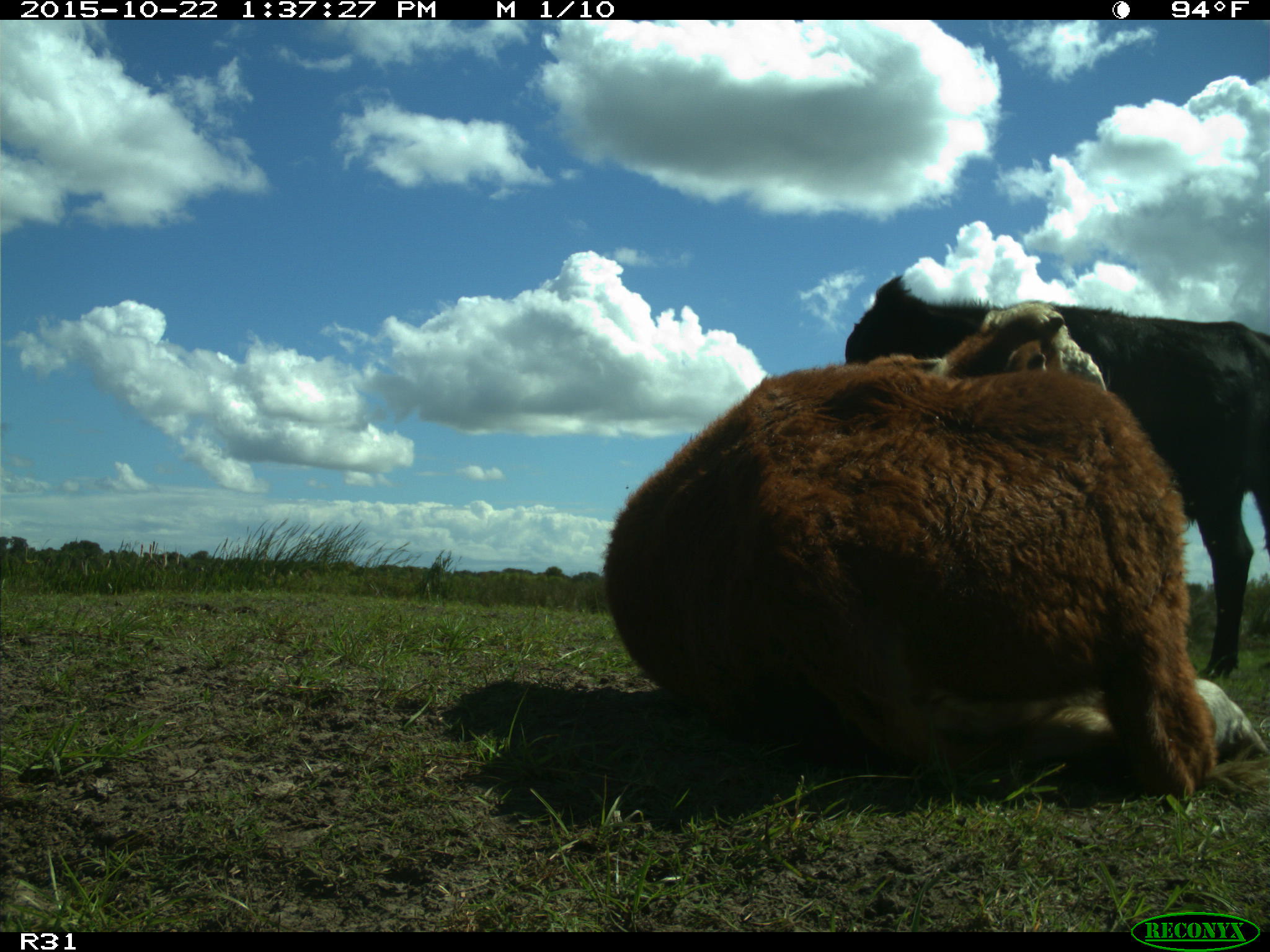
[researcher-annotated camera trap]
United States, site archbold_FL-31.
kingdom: Animalia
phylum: Chordata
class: Mammalia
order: Artiodactyla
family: Bovidae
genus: Bos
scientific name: Bos taurus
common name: domestic cow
Bos taurus (domestic cow).